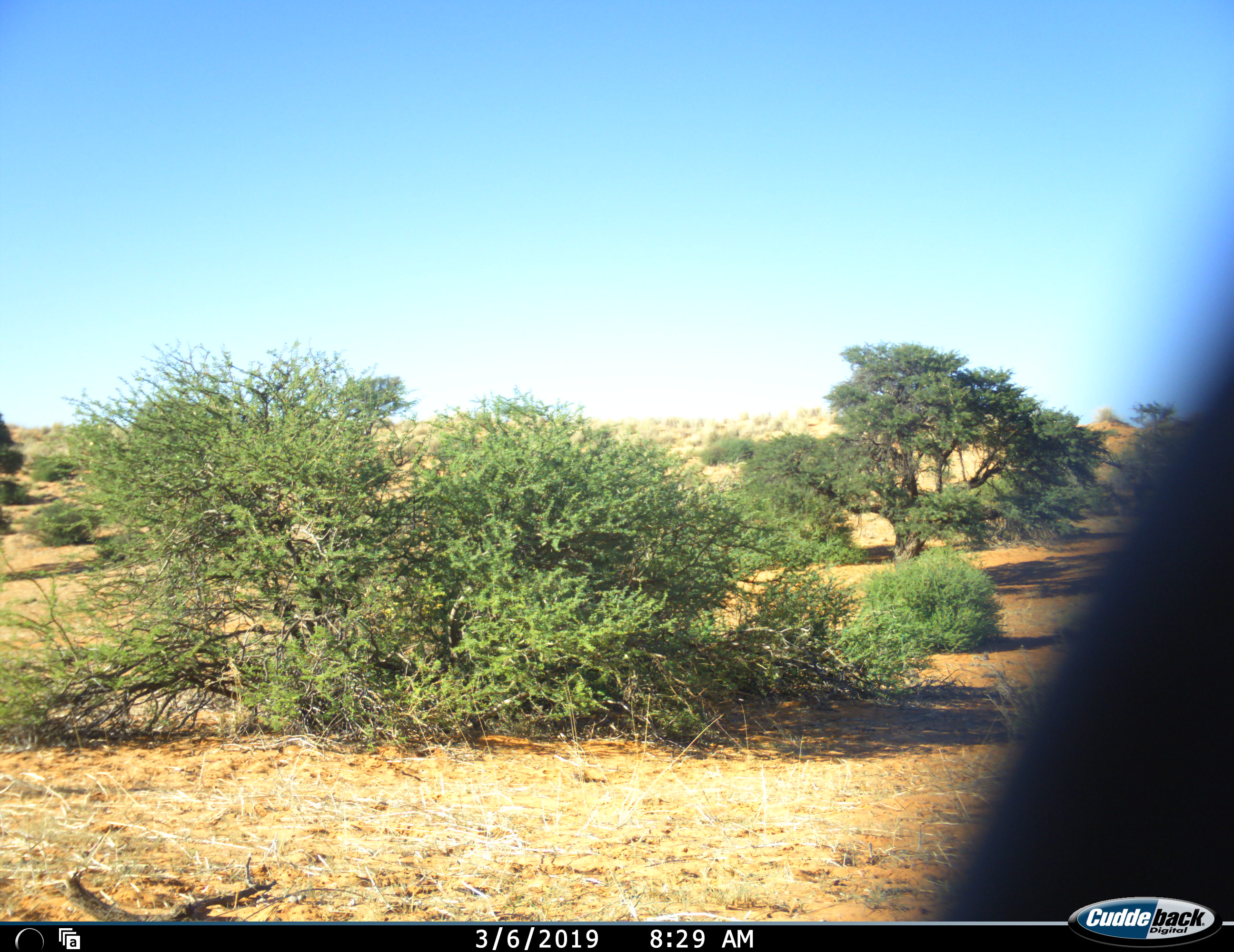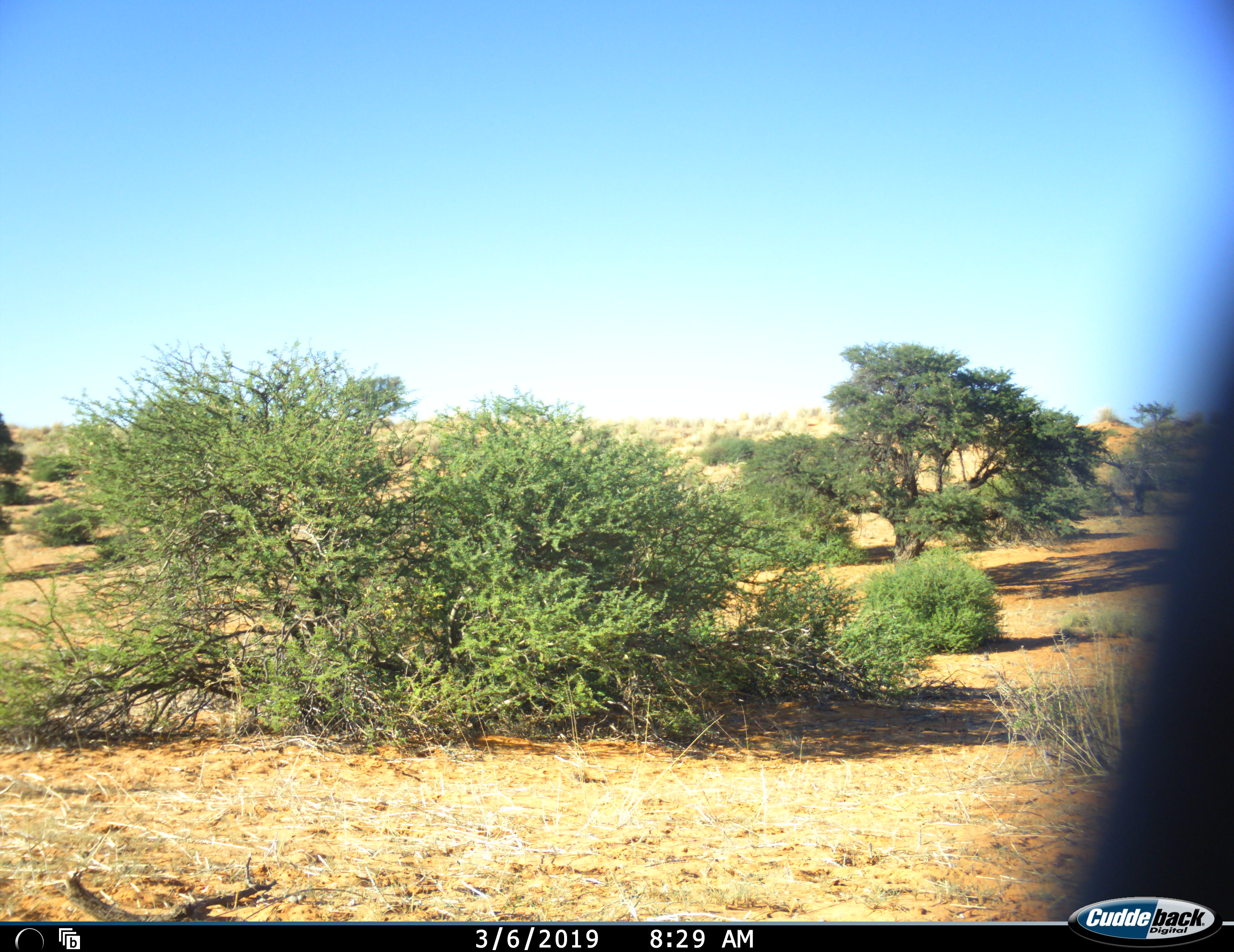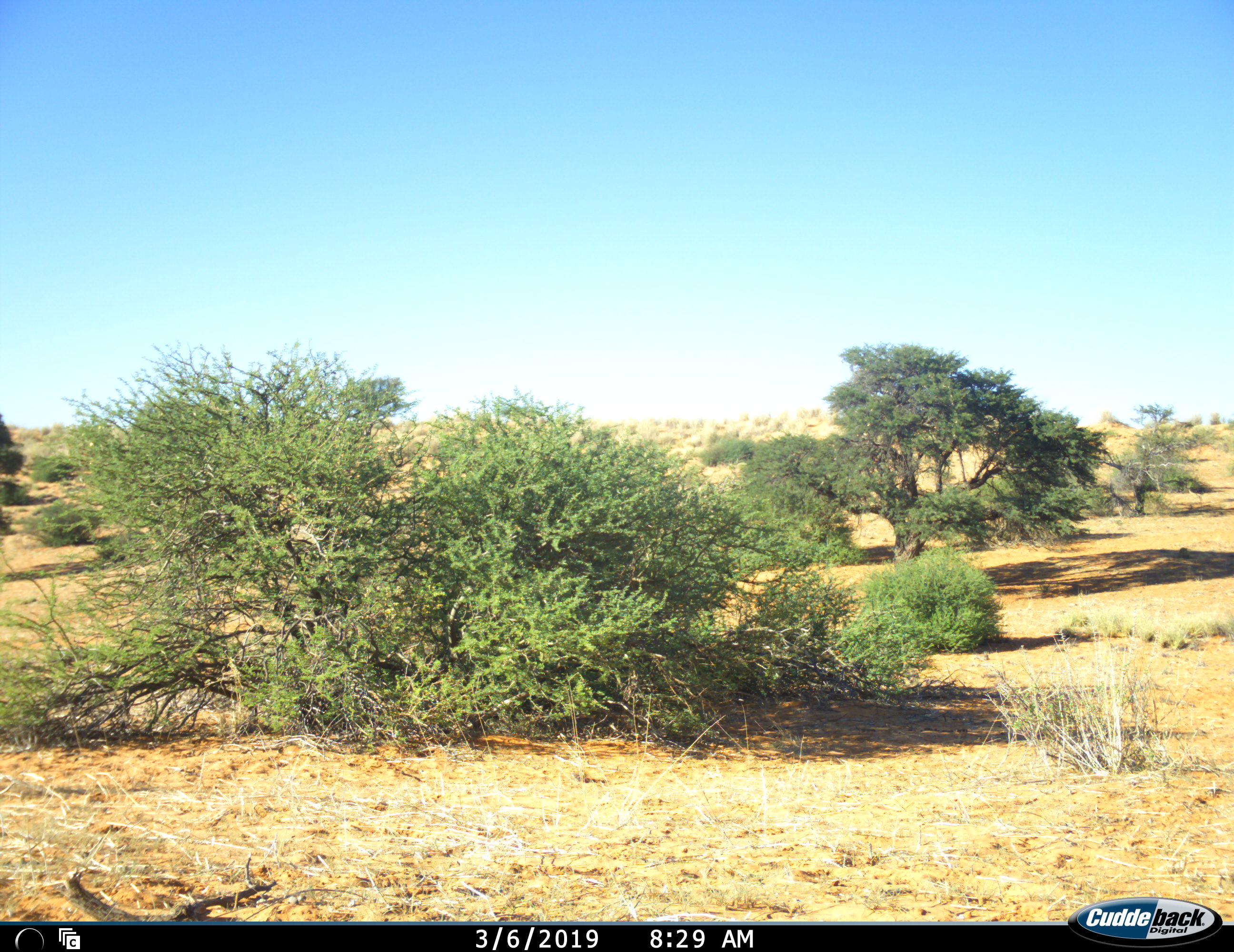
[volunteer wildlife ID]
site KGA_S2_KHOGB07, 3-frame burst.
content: unidentified animal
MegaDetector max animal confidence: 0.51